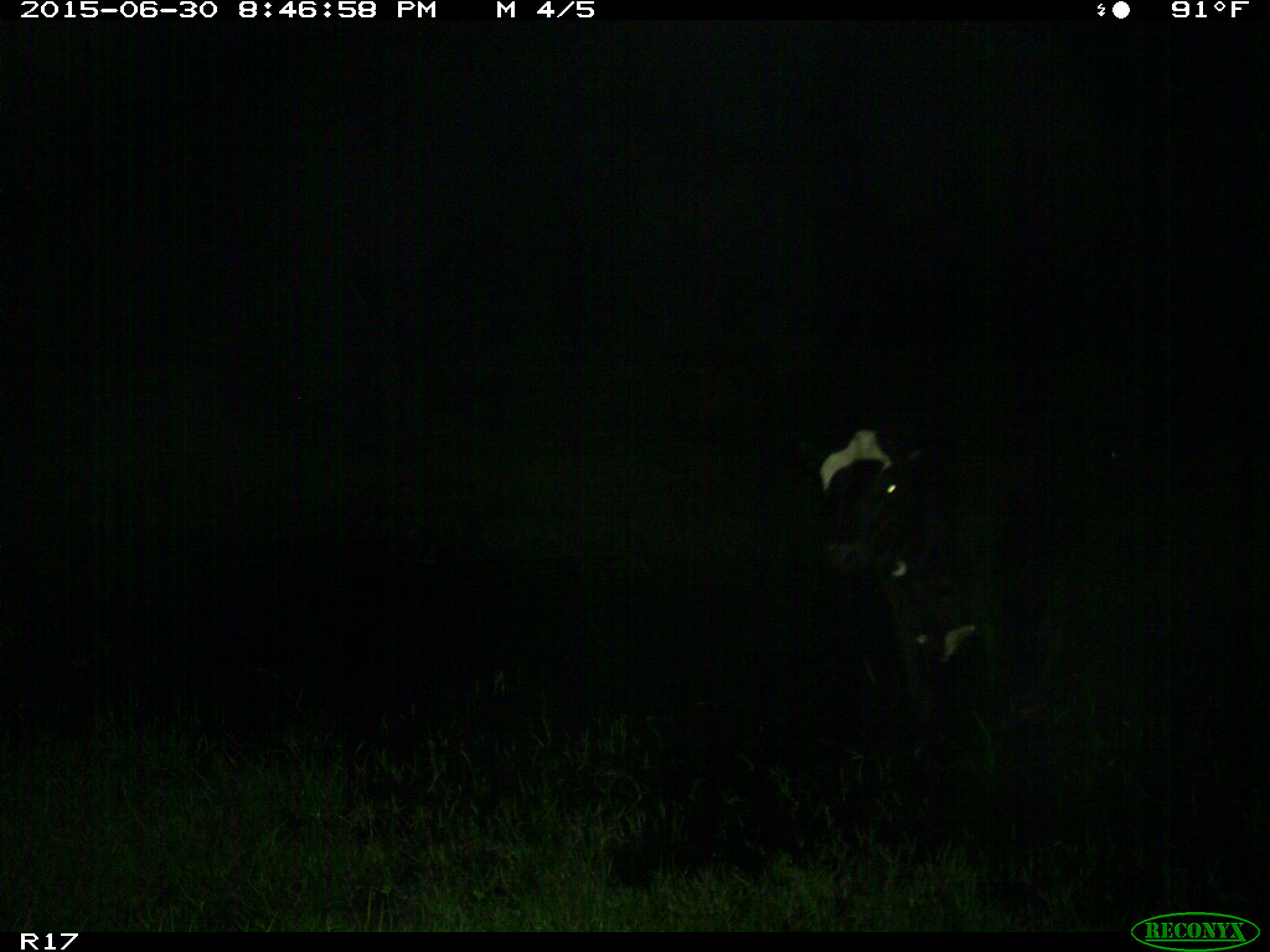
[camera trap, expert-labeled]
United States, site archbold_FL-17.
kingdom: Animalia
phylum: Chordata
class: Mammalia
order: Artiodactyla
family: Bovidae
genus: Bos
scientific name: Bos taurus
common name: domestic cow